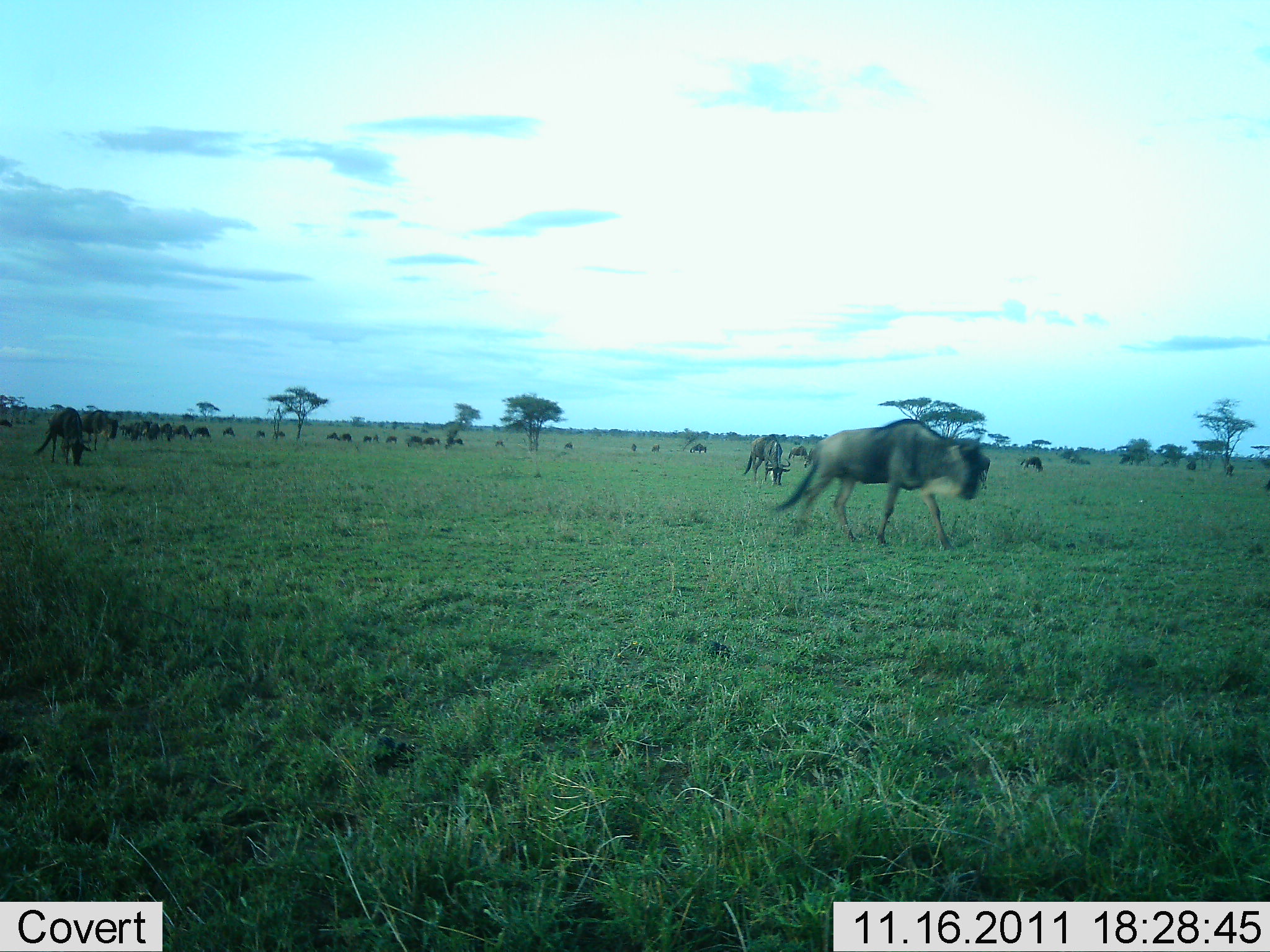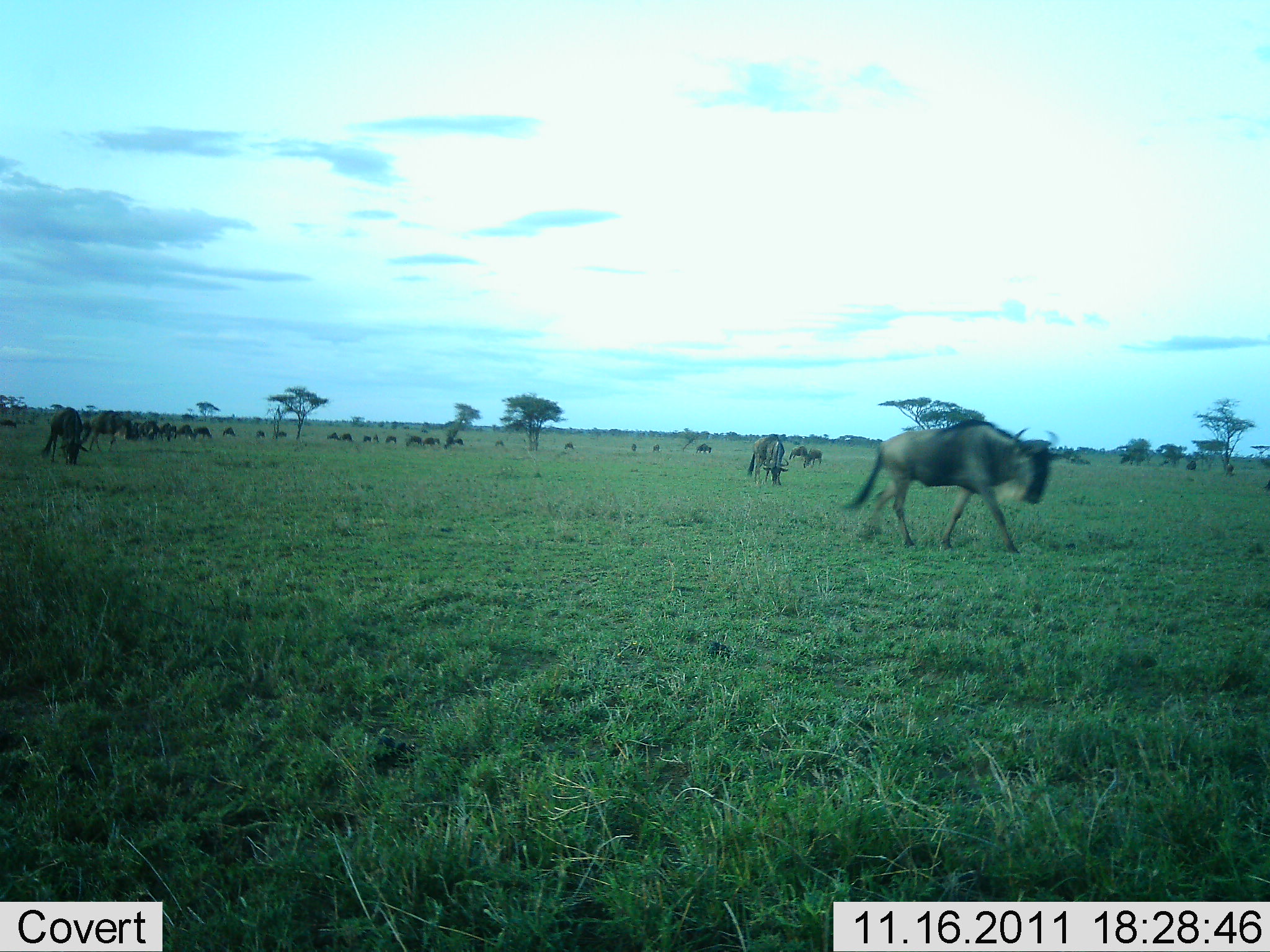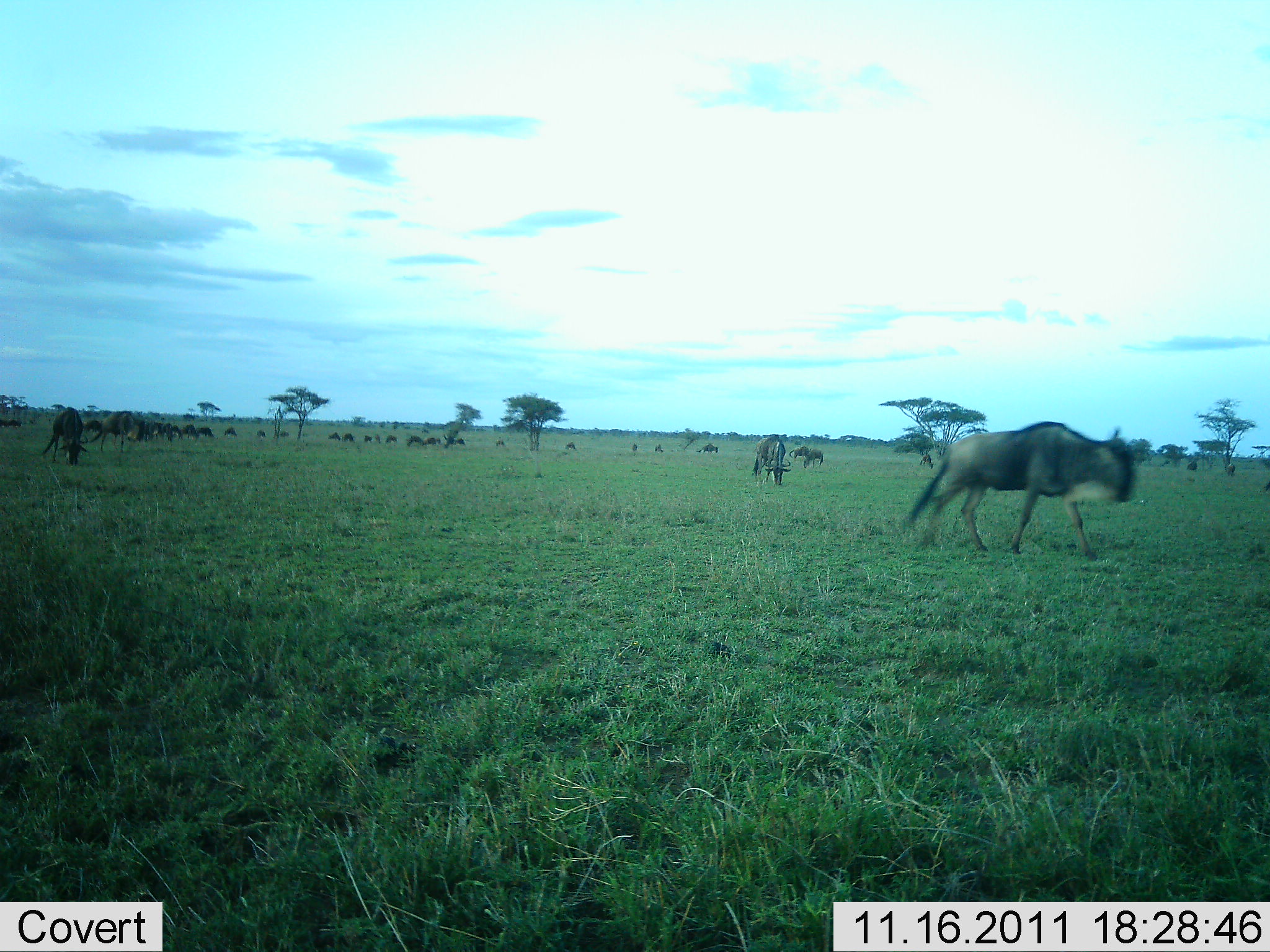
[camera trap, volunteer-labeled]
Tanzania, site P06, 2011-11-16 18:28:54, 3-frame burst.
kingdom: Animalia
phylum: Chordata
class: Mammalia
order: Artiodactyla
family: Bovidae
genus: Connochaetes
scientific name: Connochaetes taurinus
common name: blue wildebeest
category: wildebeest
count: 11-50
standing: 45%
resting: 0%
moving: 91%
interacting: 0%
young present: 0%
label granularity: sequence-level